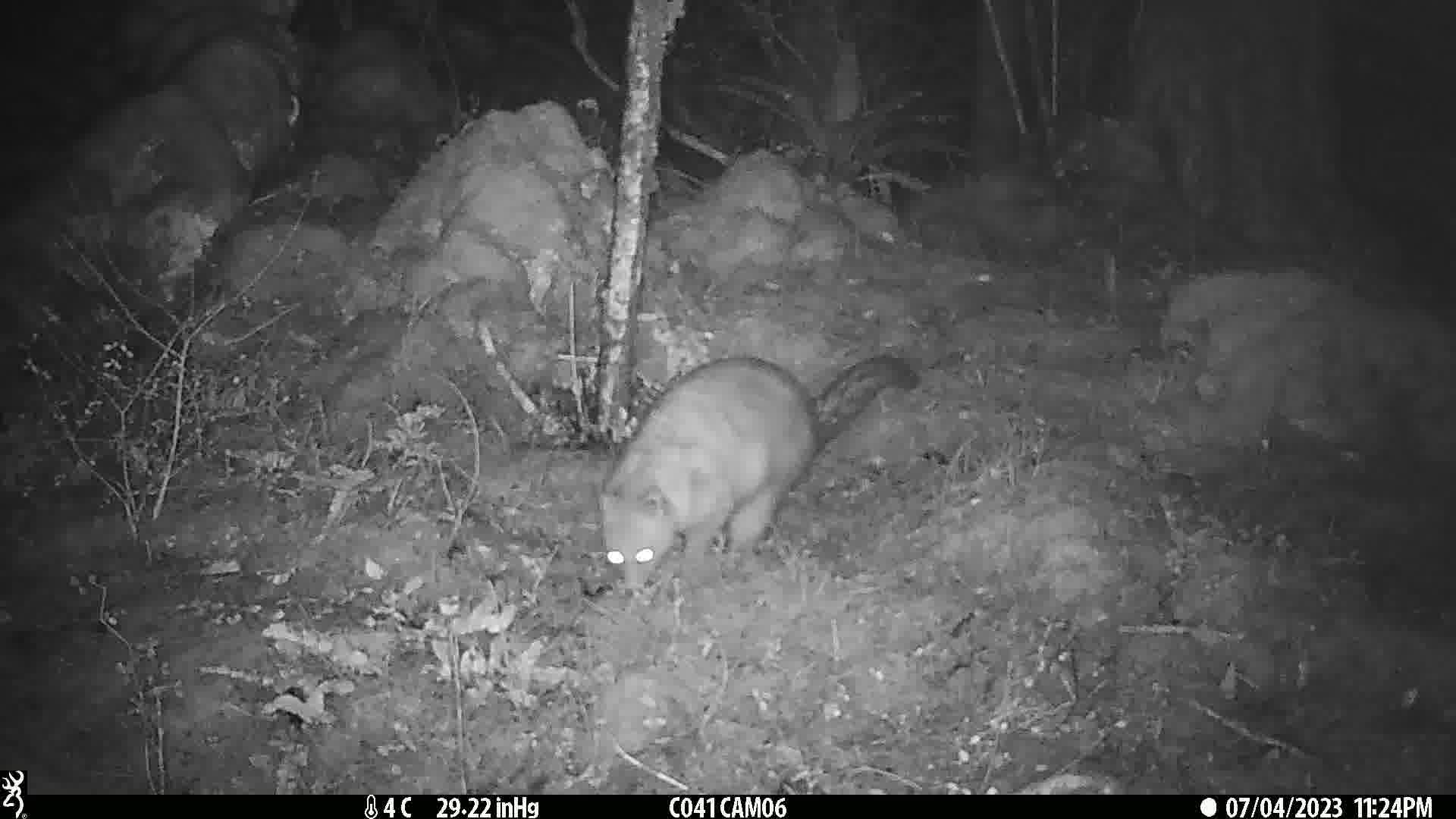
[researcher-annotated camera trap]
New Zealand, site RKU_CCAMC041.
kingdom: Animalia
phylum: Chordata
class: Mammalia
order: Diprotodontia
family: Phalangeridae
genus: Trichosurus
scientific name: Trichosurus vulpecula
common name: common brushtail possum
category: possum